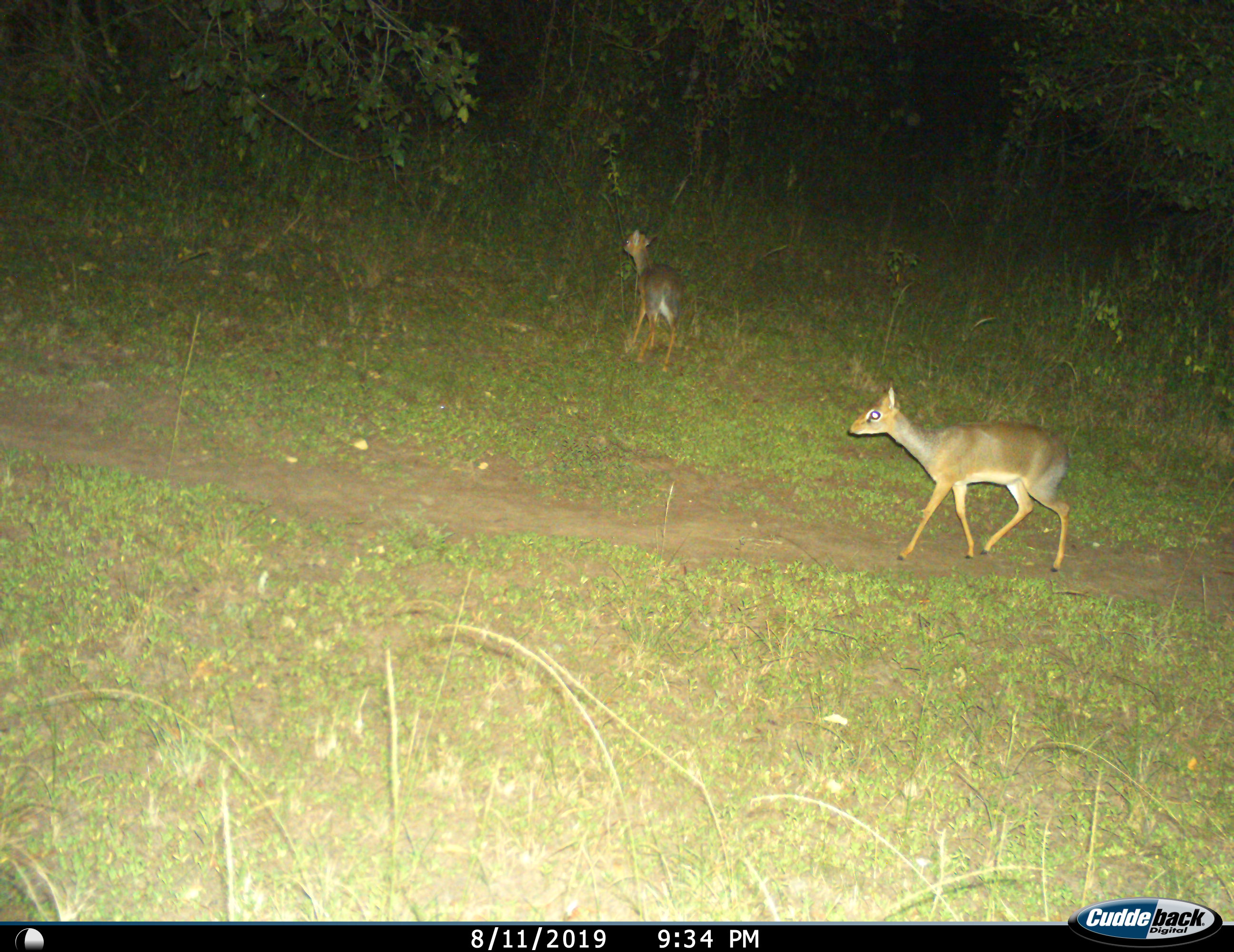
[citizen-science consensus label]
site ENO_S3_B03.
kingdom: Animalia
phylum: Chordata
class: Mammalia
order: Artiodactyla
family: Bovidae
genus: Madoqua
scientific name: Madoqua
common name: dik-dik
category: dikdik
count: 2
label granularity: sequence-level